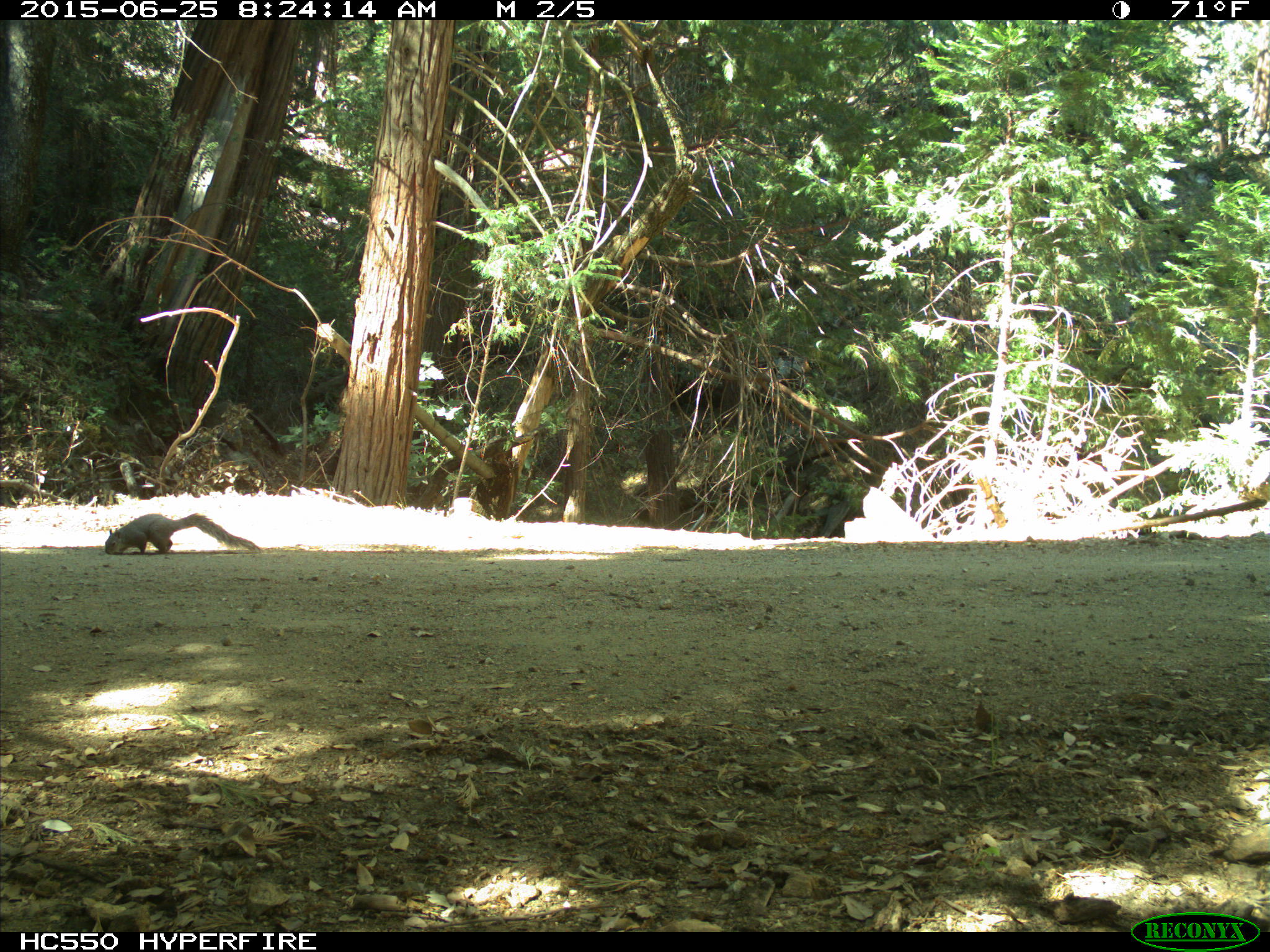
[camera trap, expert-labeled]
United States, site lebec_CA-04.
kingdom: Animalia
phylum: Chordata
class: Mammalia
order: Rodentia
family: Sciuridae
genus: Sciurus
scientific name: Sciurus carolinensis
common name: eastern gray squirrel